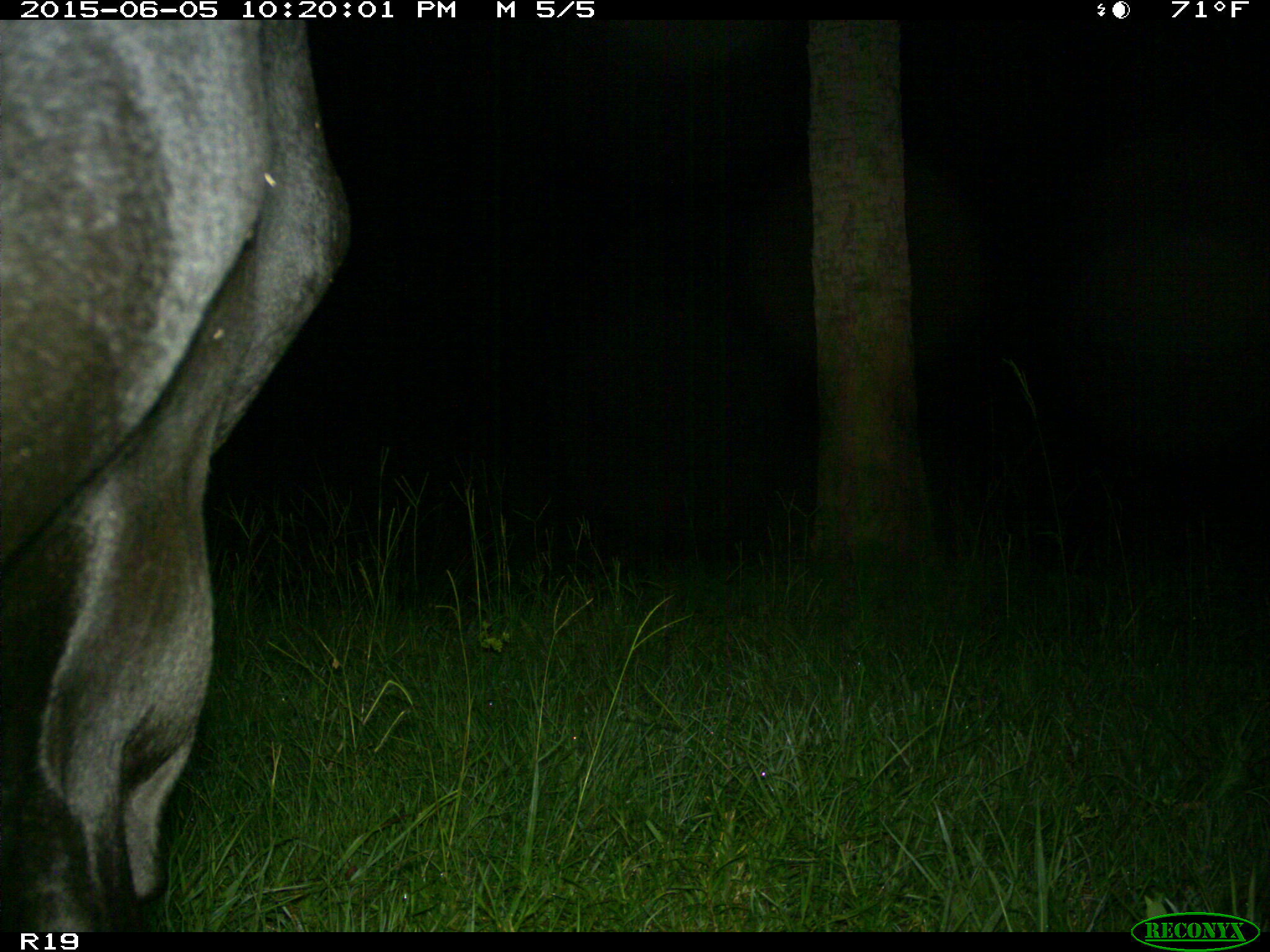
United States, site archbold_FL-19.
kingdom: Animalia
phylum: Chordata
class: Mammalia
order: Artiodactyla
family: Bovidae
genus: Bos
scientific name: Bos taurus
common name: domestic cow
Bos taurus (domestic cow).